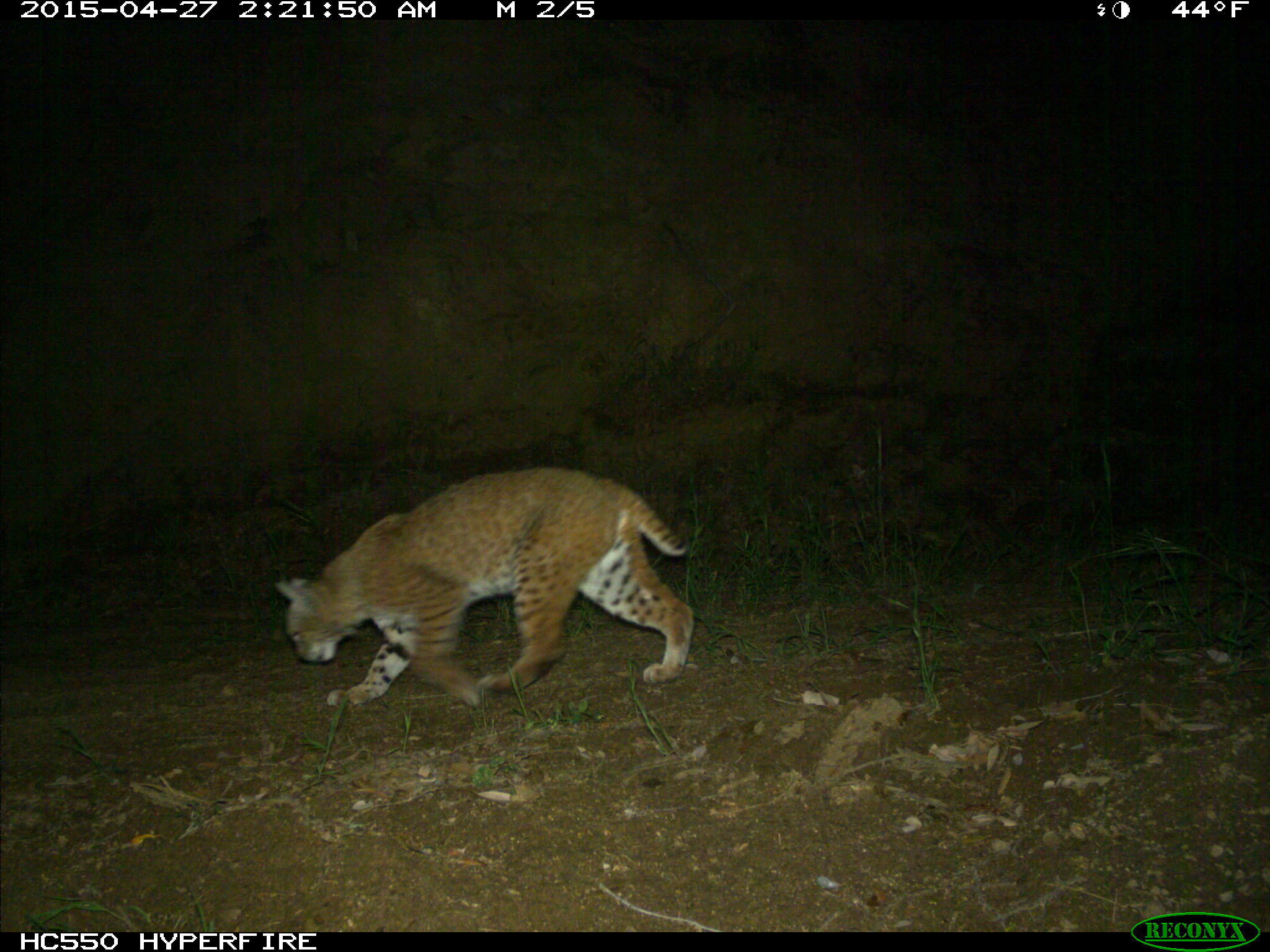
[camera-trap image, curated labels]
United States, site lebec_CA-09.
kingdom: Animalia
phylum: Chordata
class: Mammalia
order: Carnivora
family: Felidae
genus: Lynx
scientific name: Lynx rufus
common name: bobcat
Lynx rufus (bobcat).